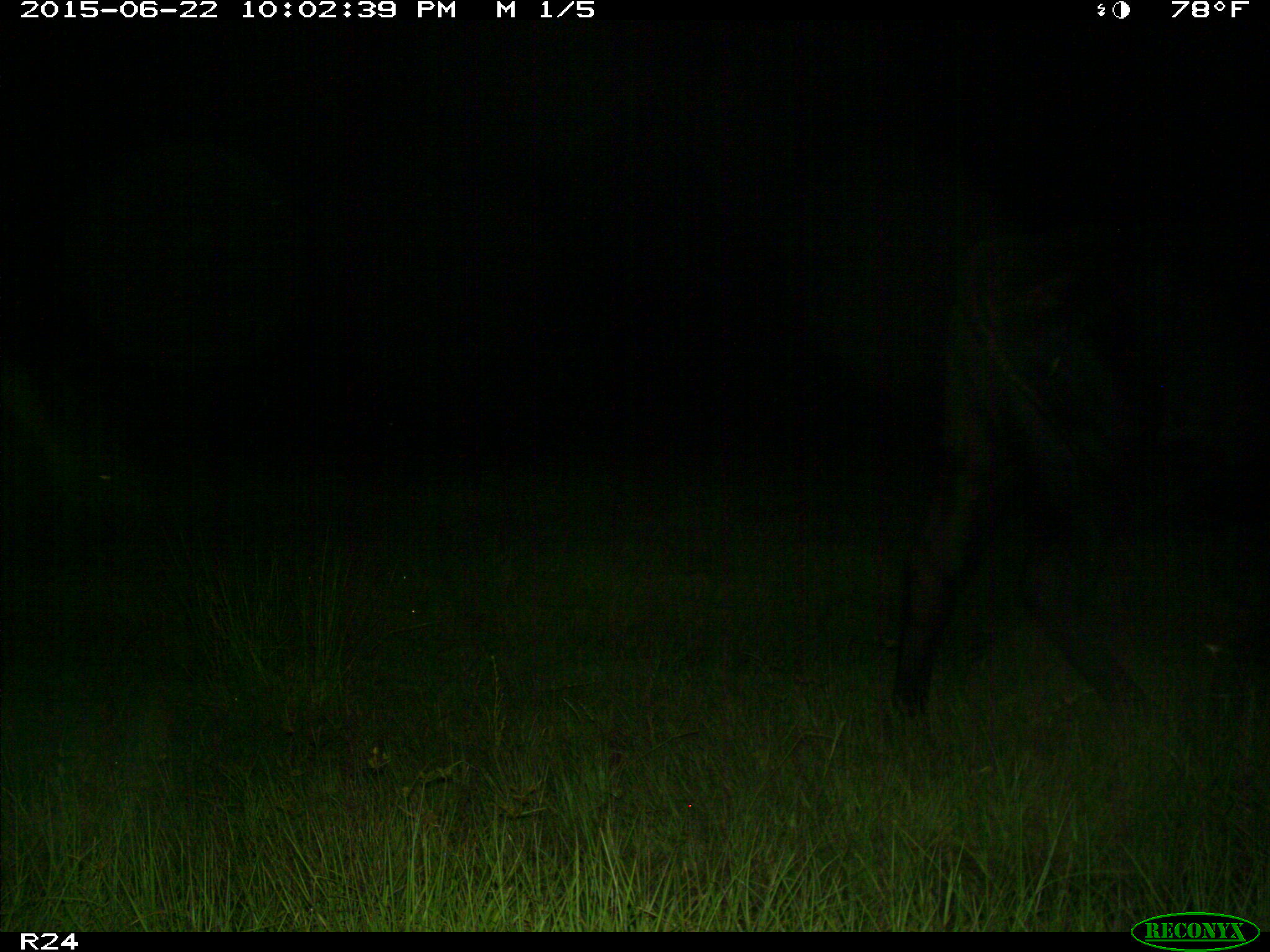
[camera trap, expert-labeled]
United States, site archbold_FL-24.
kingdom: Animalia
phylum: Chordata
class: Mammalia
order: Artiodactyla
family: Bovidae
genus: Bos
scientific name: Bos taurus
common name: domestic cow